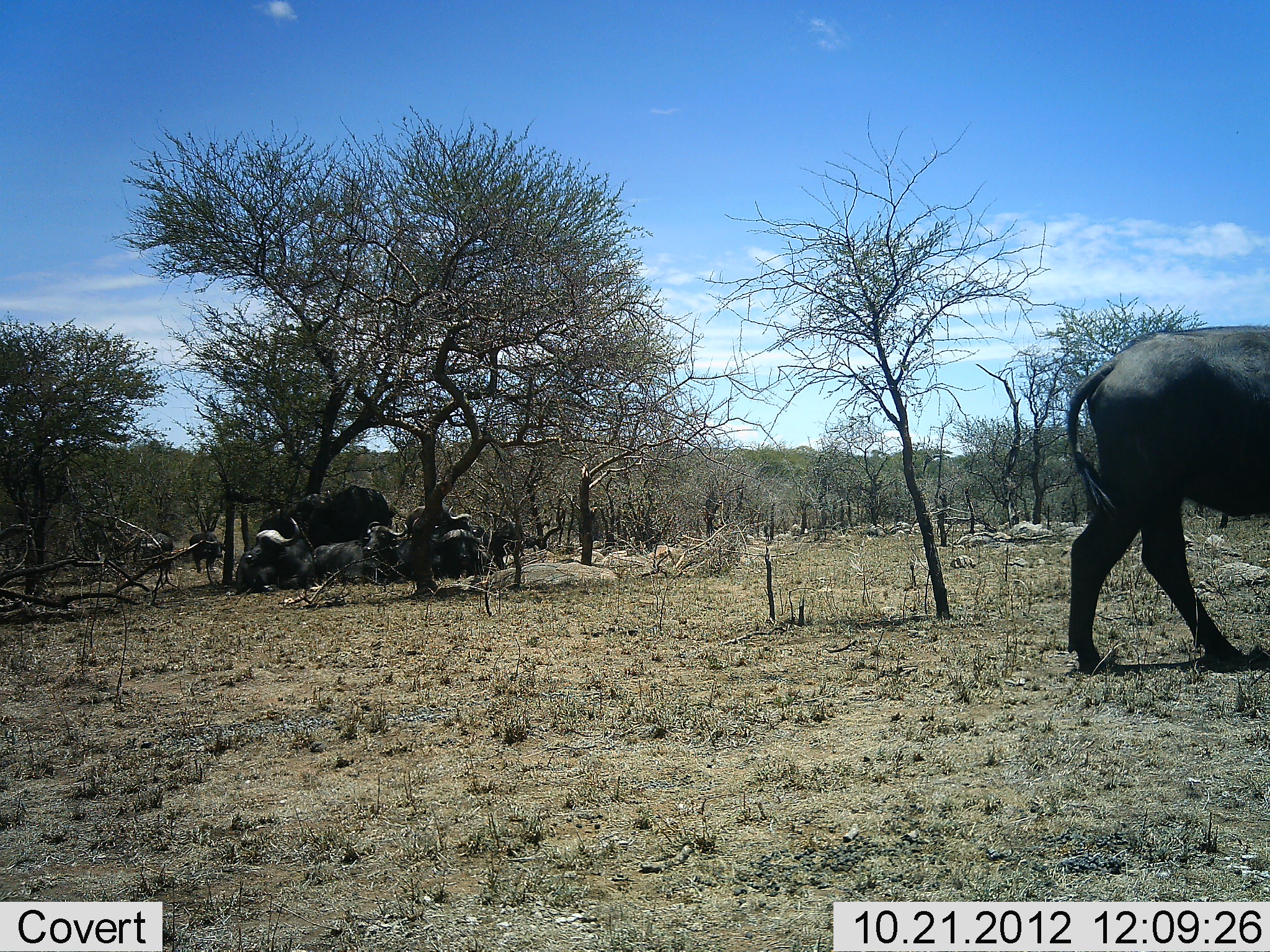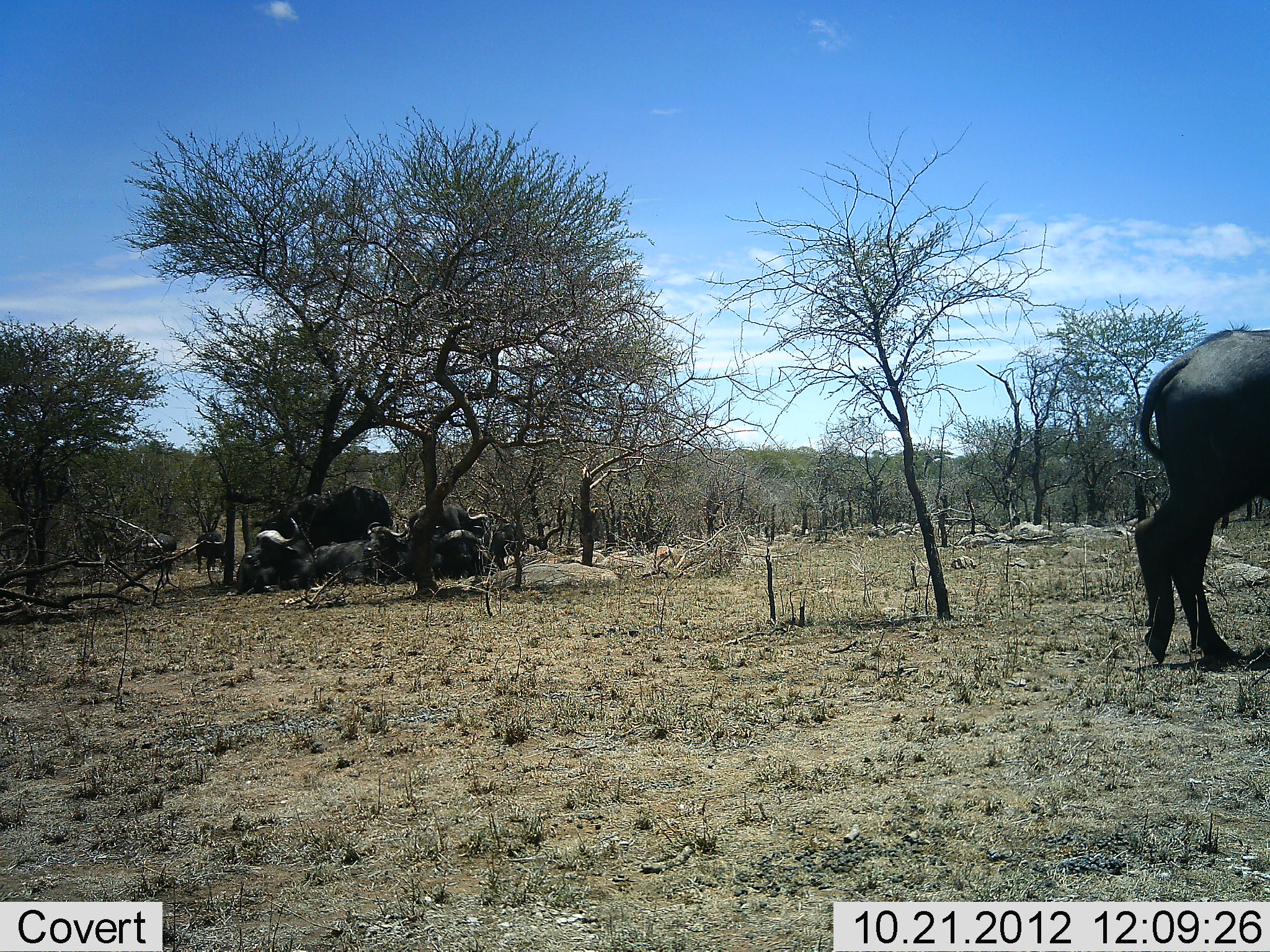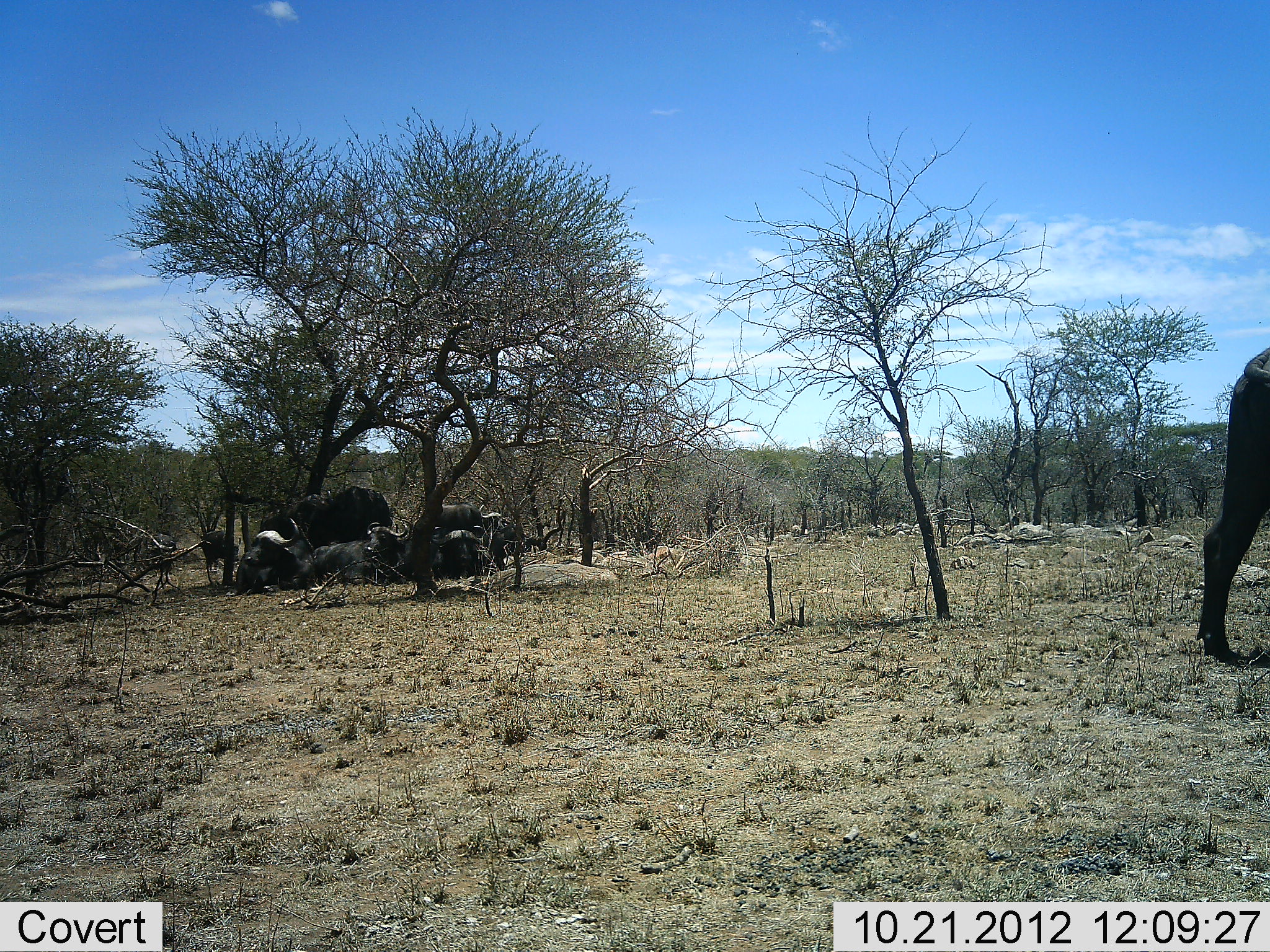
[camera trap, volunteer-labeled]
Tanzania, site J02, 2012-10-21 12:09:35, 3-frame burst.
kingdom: Animalia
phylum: Chordata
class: Mammalia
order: Artiodactyla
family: Bovidae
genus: Syncerus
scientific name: Syncerus caffer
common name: cape buffalo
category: buffalo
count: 7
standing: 70%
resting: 80%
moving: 100%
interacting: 0%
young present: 0%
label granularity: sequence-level